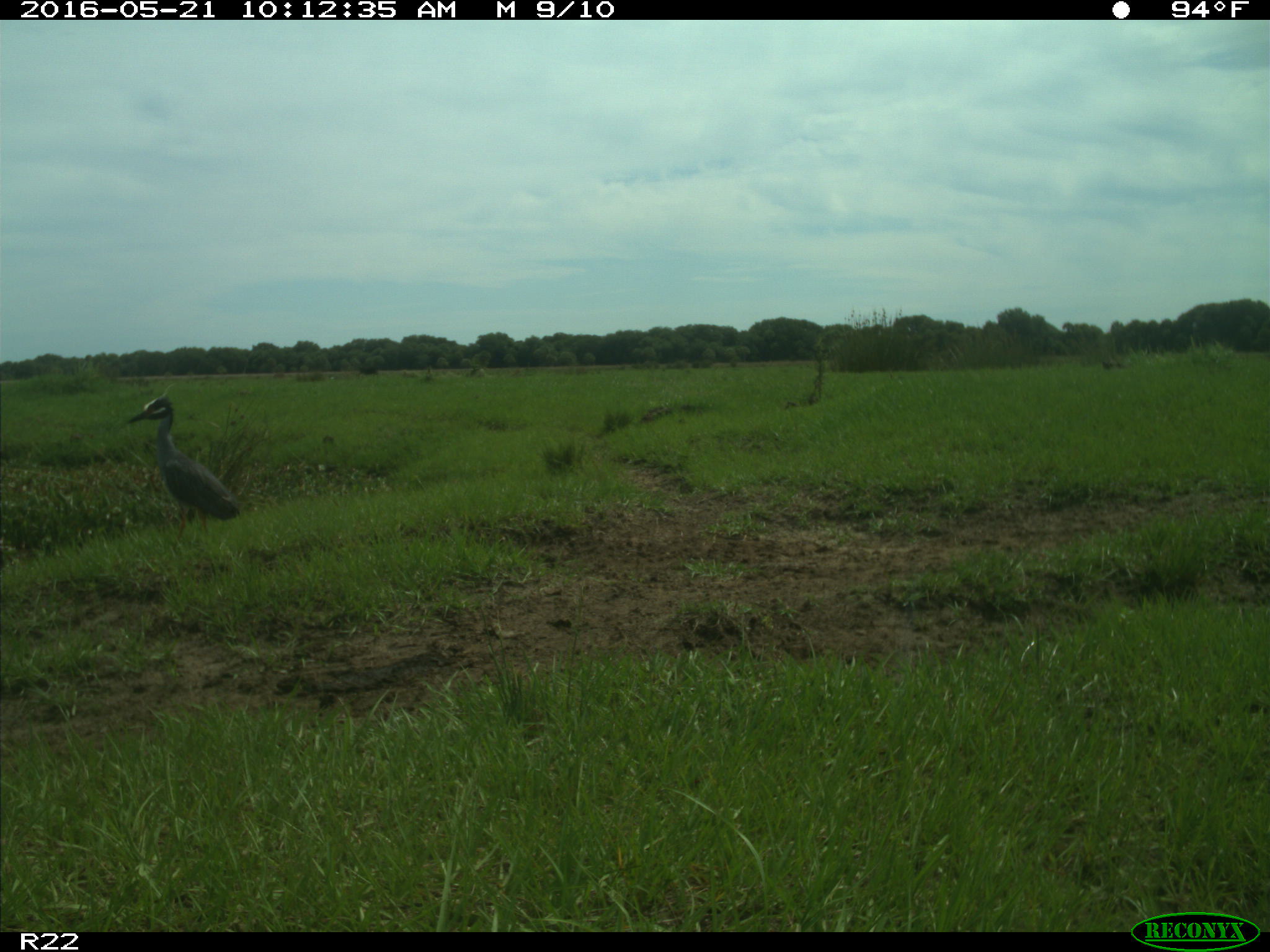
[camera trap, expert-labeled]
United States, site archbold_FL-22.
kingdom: Animalia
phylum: Chordata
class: Aves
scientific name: Aves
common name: birds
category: unidentified bird